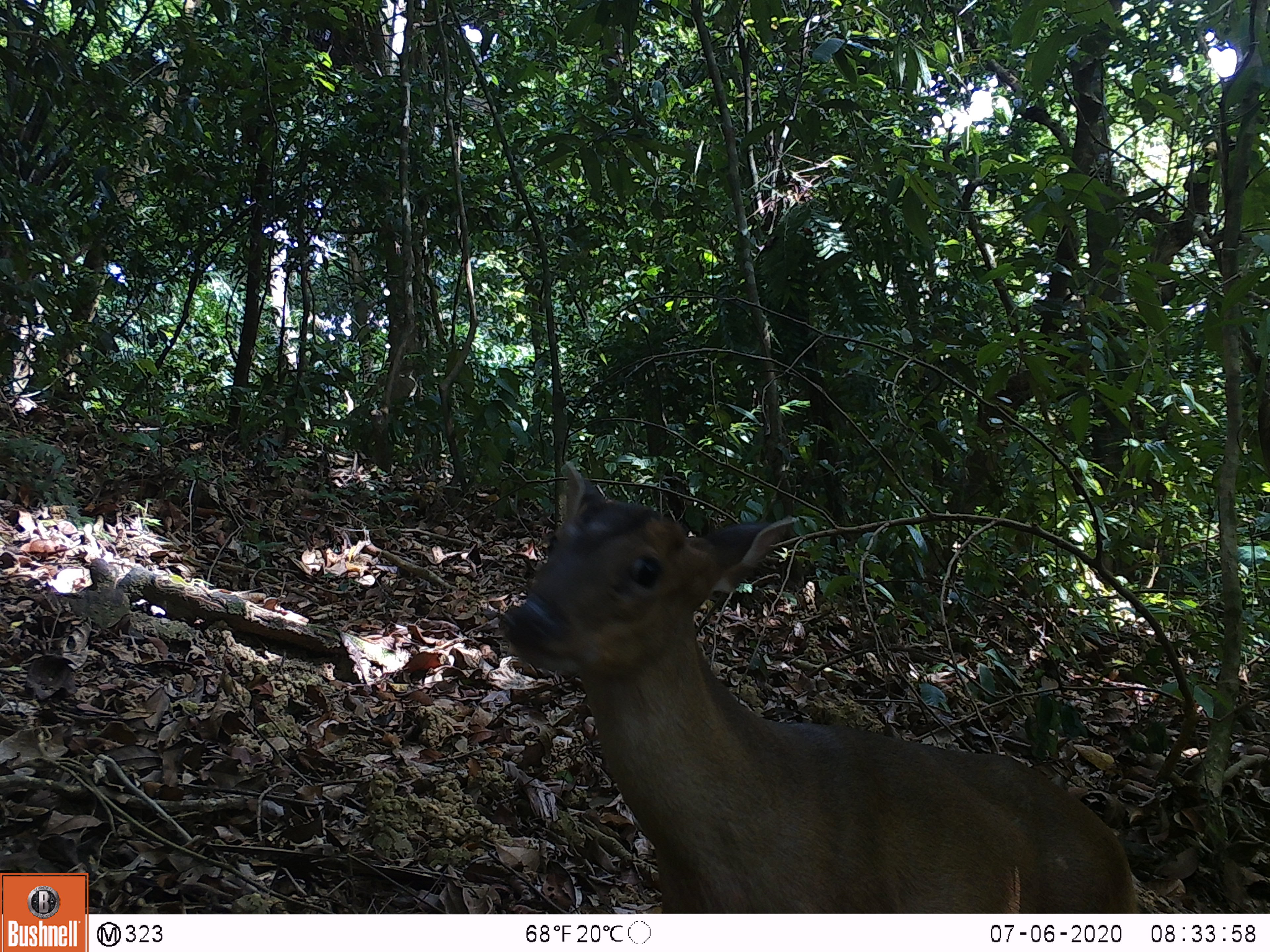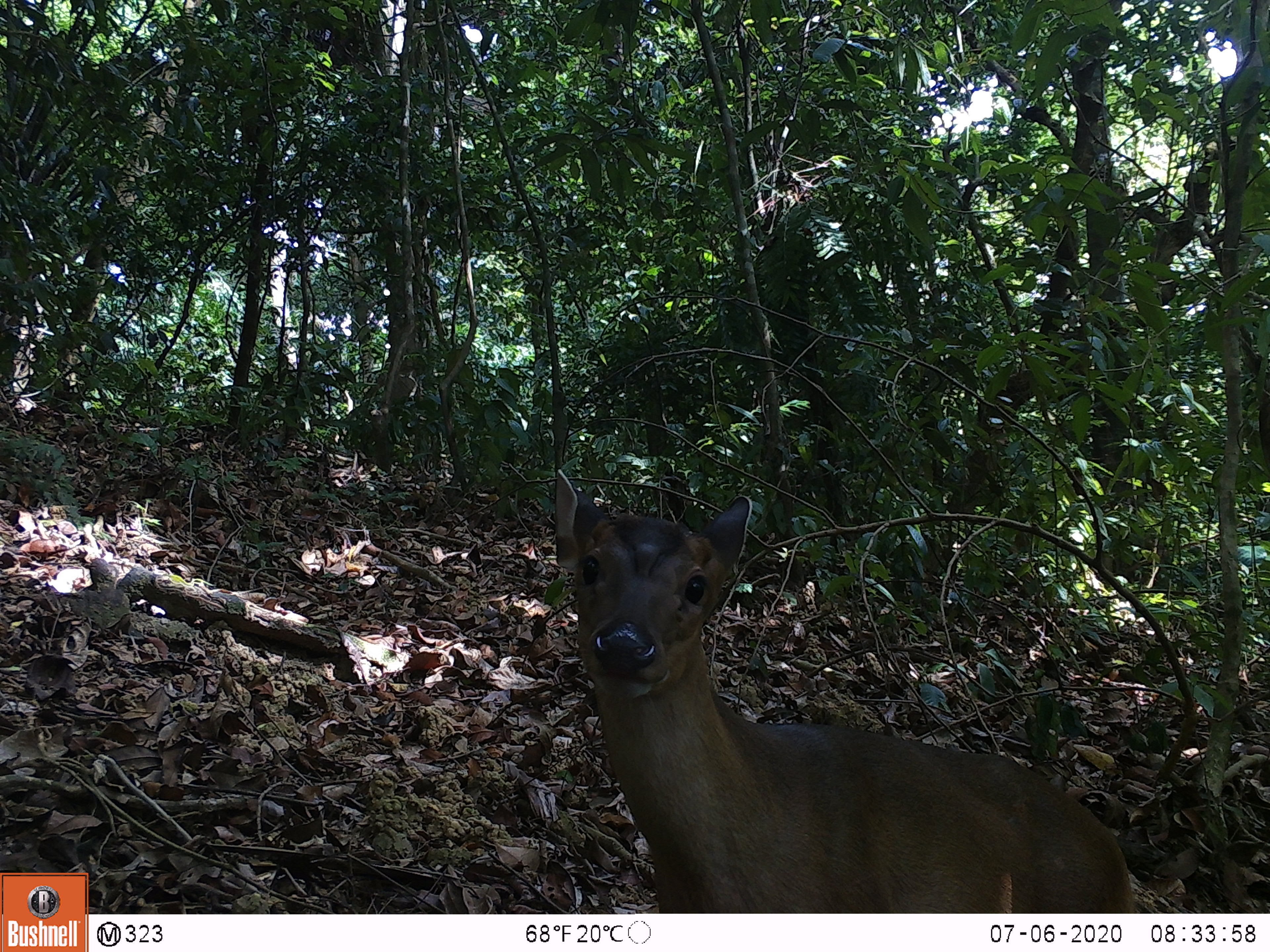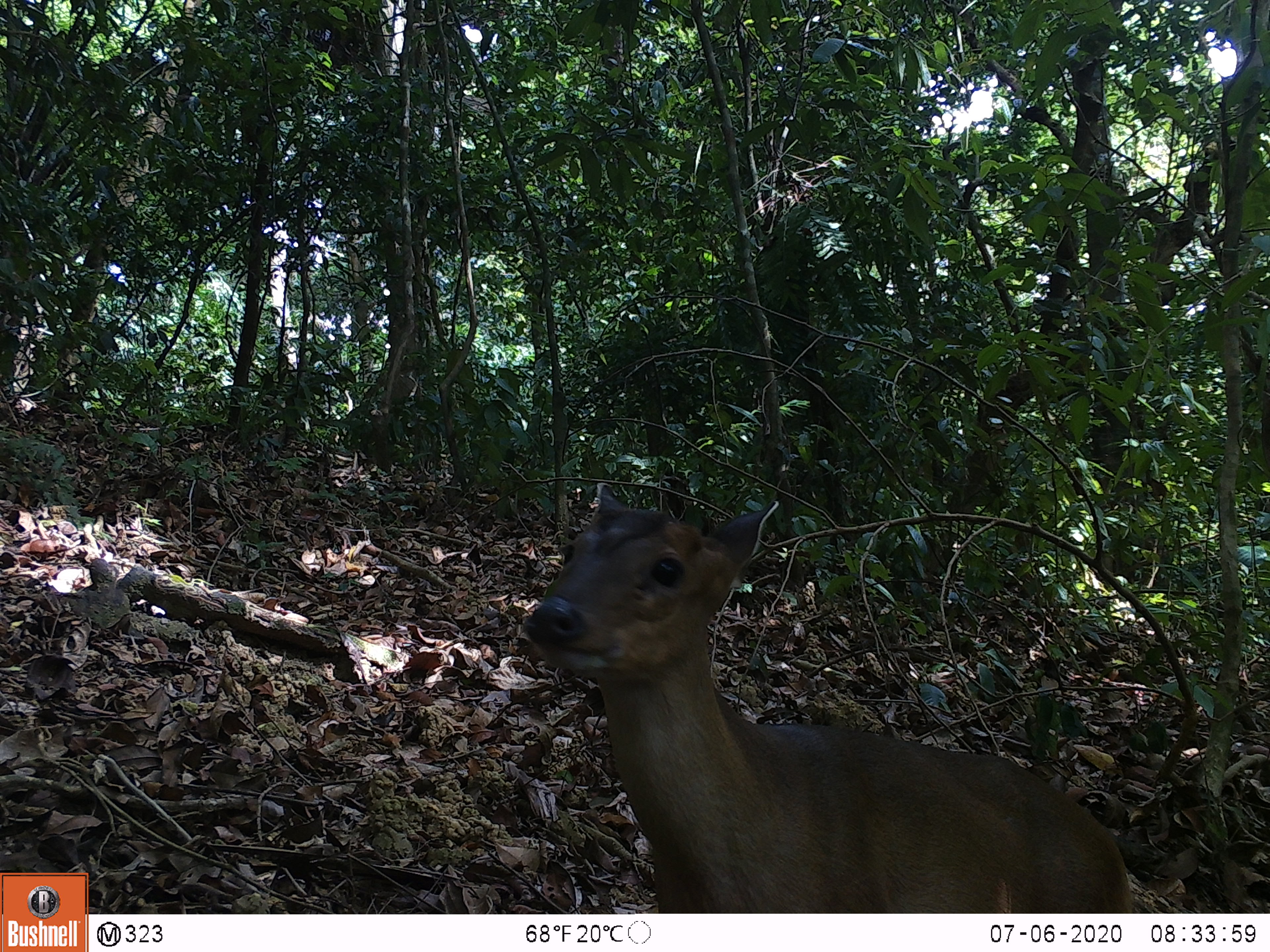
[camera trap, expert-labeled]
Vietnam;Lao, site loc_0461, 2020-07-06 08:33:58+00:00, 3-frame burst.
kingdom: Animalia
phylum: Chordata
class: Mammalia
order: Artiodactyla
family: Cervidae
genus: Muntiacus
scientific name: Muntiacus vuquangensis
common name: large-antlered muntjac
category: large antlered muntjac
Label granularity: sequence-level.